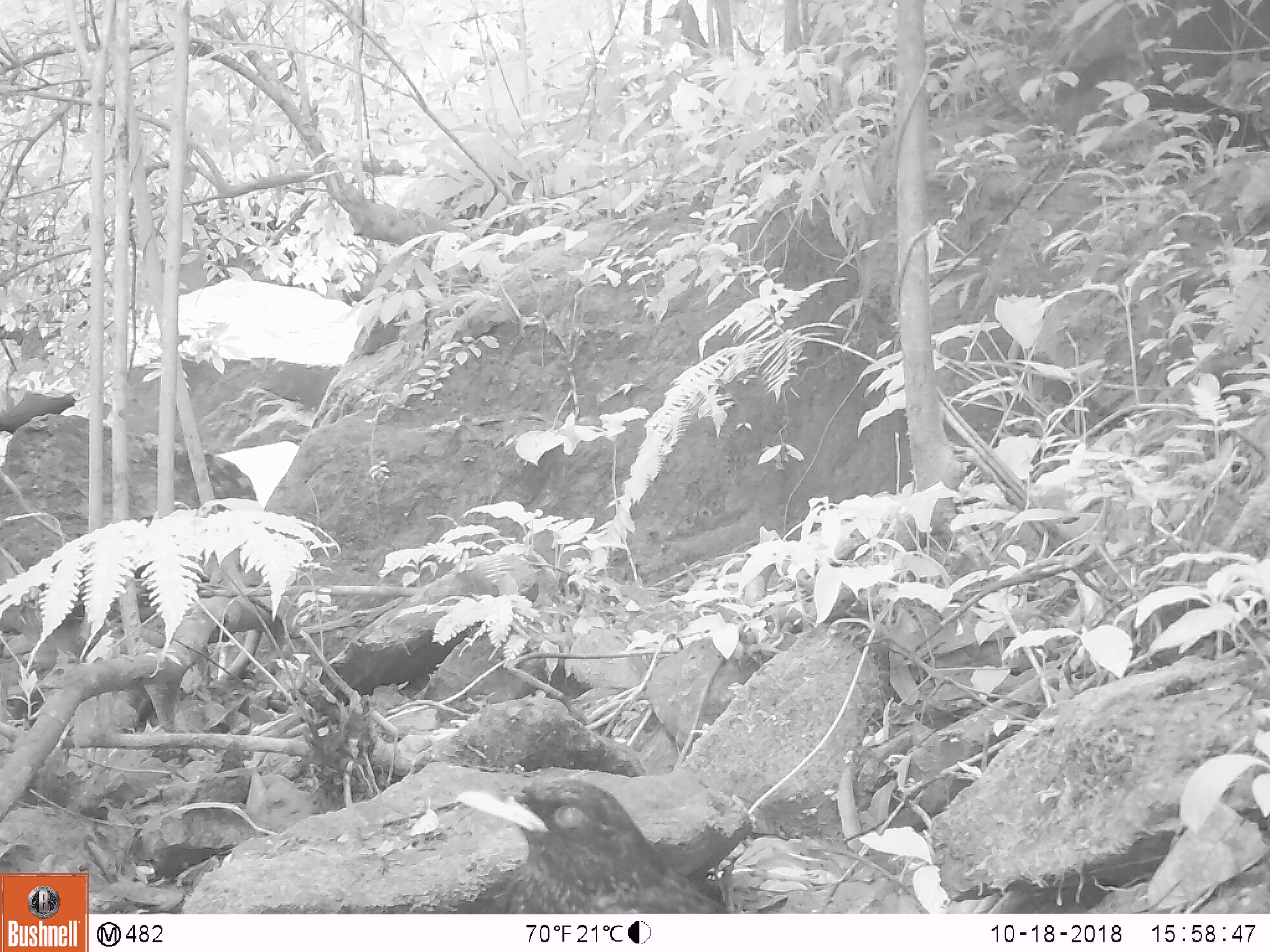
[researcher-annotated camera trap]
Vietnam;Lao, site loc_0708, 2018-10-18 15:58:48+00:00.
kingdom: Animalia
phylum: Chordata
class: Aves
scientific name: Aves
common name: bird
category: unidentified bird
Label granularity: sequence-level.